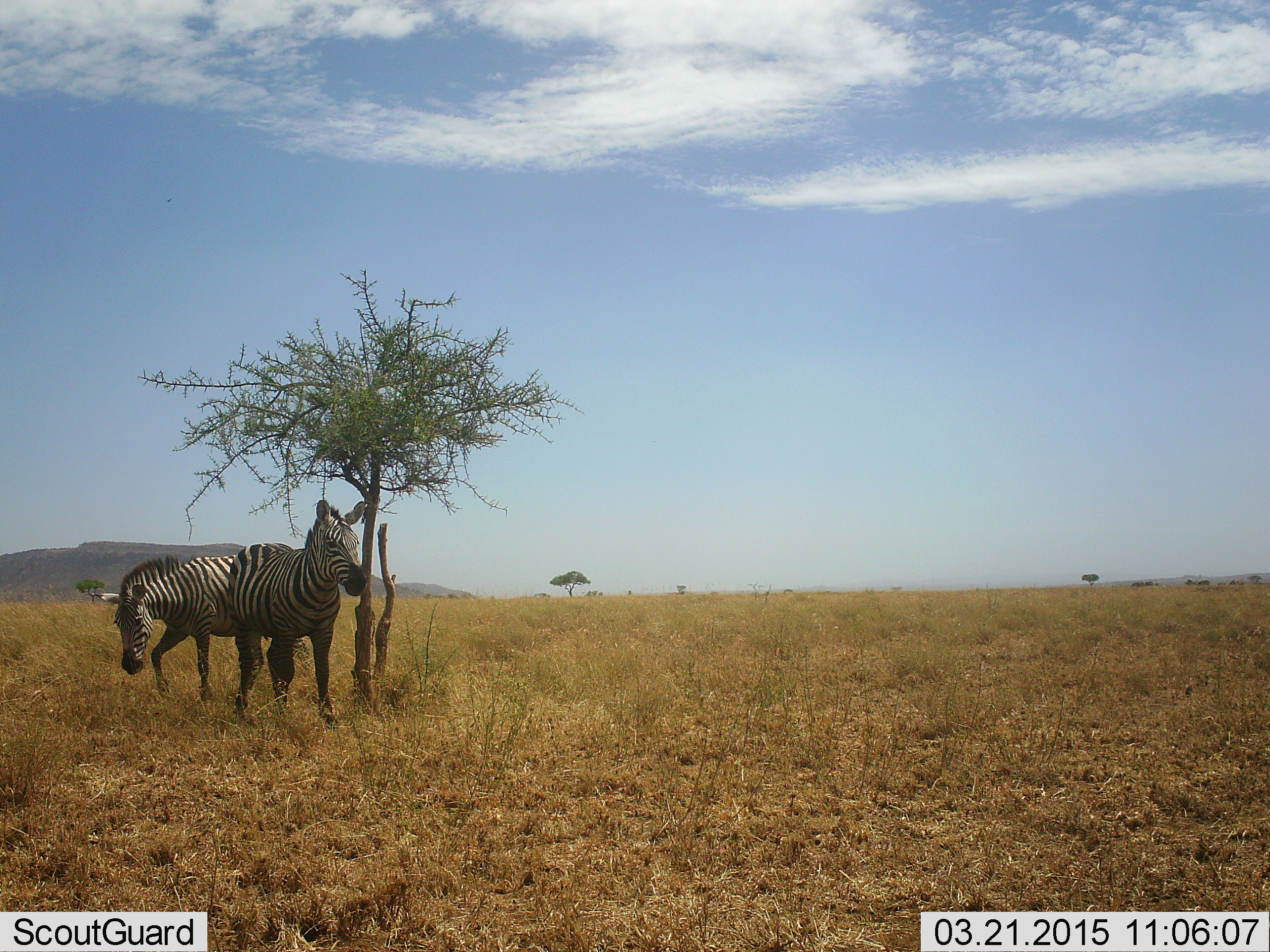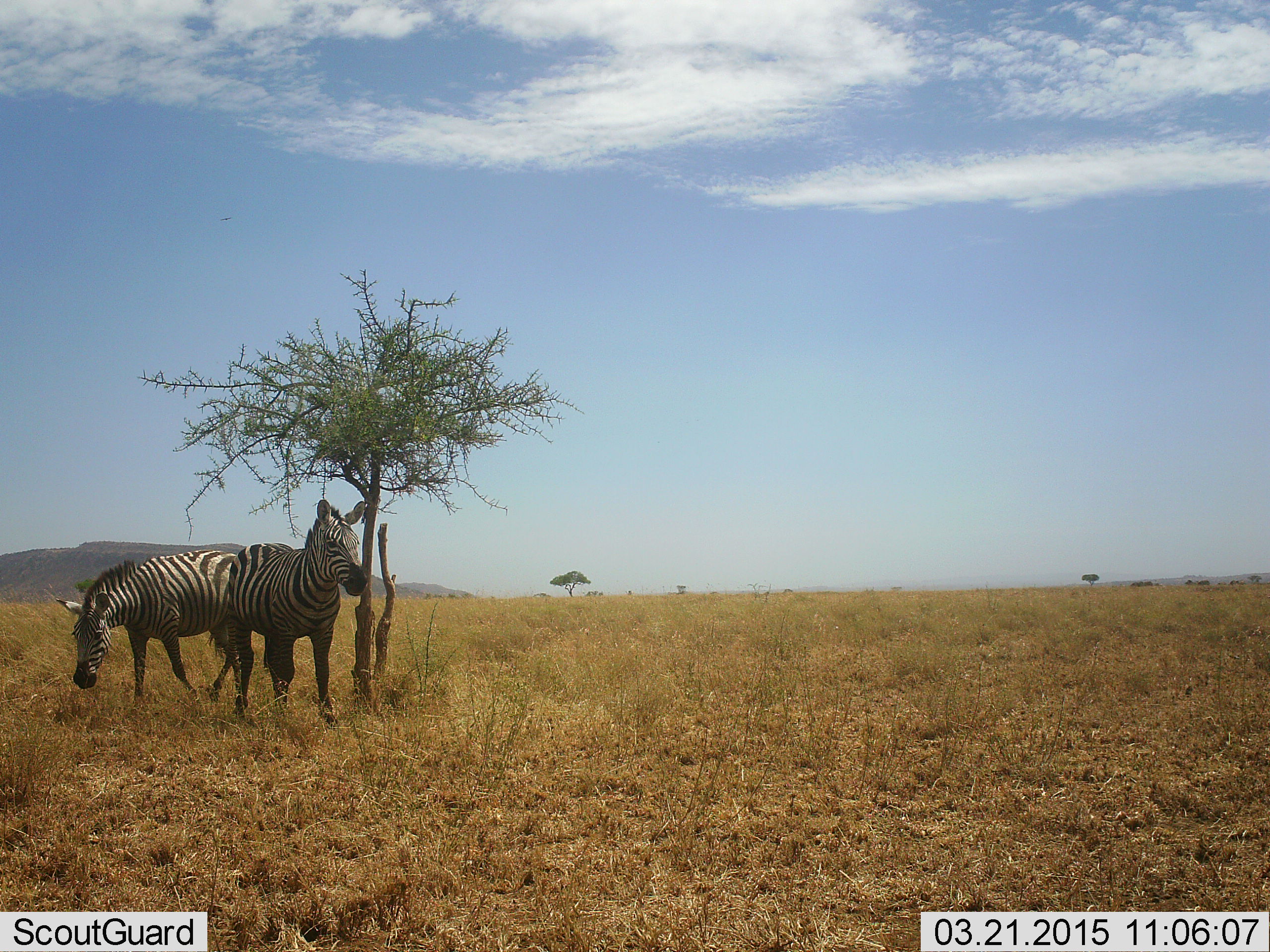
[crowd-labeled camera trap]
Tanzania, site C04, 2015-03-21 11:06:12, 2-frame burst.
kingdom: Animalia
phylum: Chordata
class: Mammalia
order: Perissodactyla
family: Equidae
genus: Equus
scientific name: Equus quagga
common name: plains zebra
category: zebra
Zebra (plains zebra) (Equus quagga), count 2. Behavior (volunteer vote fractions): standing 70%, resting 0%, moving 50%, interacting 10%. Young present (vote fraction): 0%. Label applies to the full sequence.